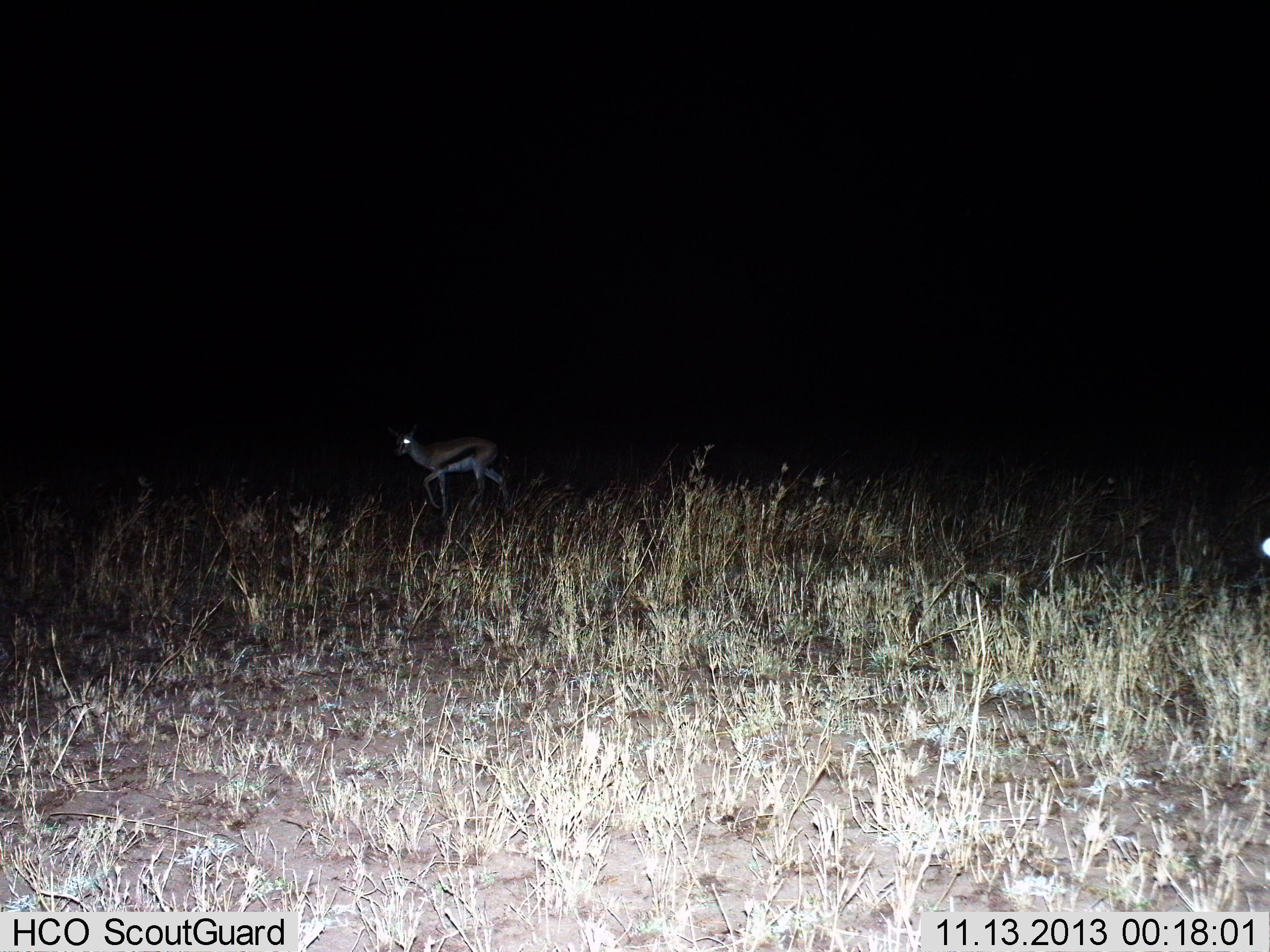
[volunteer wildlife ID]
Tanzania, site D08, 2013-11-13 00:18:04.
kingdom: Animalia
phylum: Chordata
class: Mammalia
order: Artiodactyla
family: Bovidae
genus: Eudorcas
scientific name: Eudorcas thomsonii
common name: thomson's gazelle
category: gazellethomsons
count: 1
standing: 11%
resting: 0%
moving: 91%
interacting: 2%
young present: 0%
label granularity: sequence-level